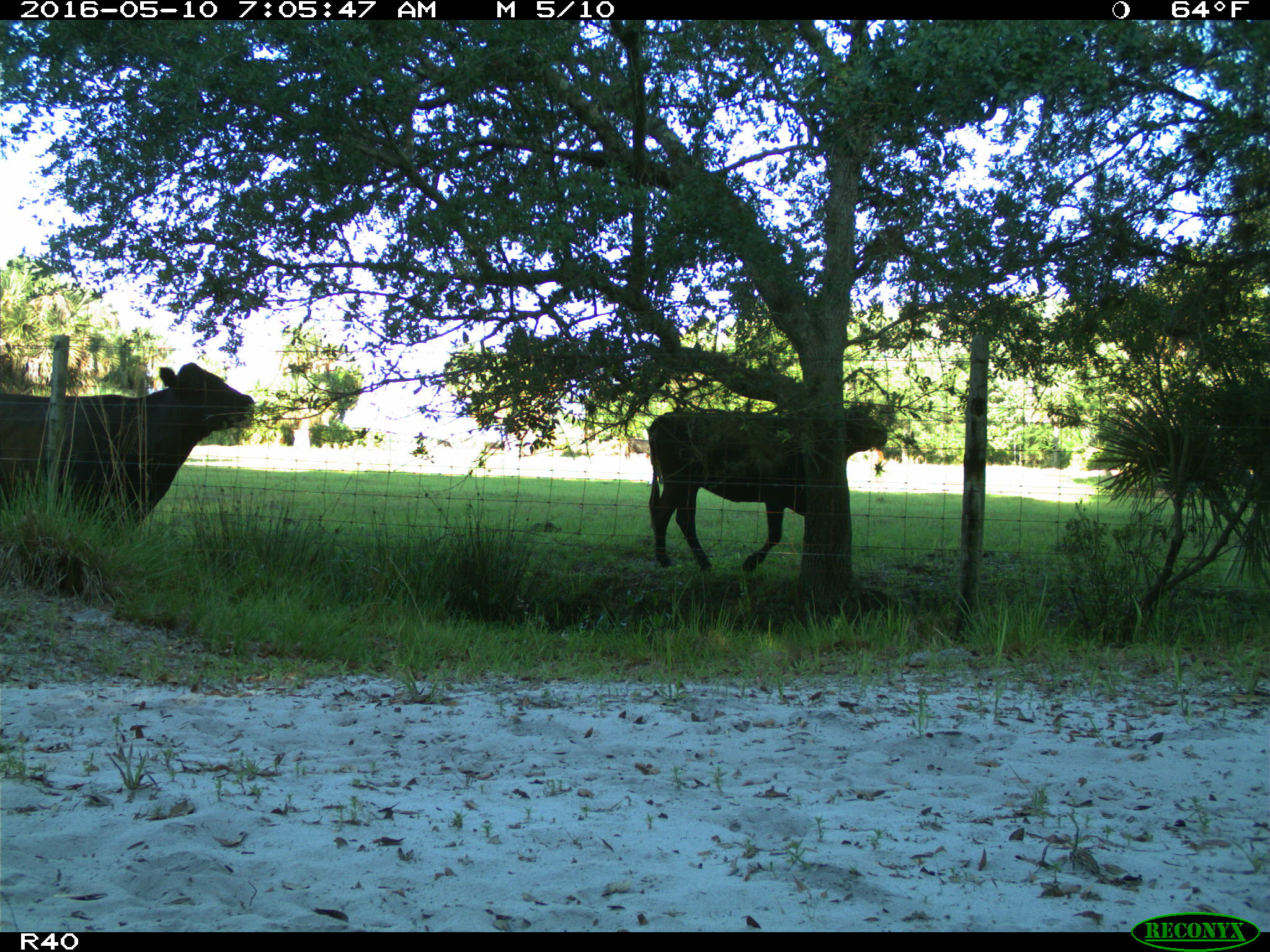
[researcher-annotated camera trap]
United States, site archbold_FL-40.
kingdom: Animalia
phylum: Chordata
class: Mammalia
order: Artiodactyla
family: Bovidae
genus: Bos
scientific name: Bos taurus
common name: domestic cow